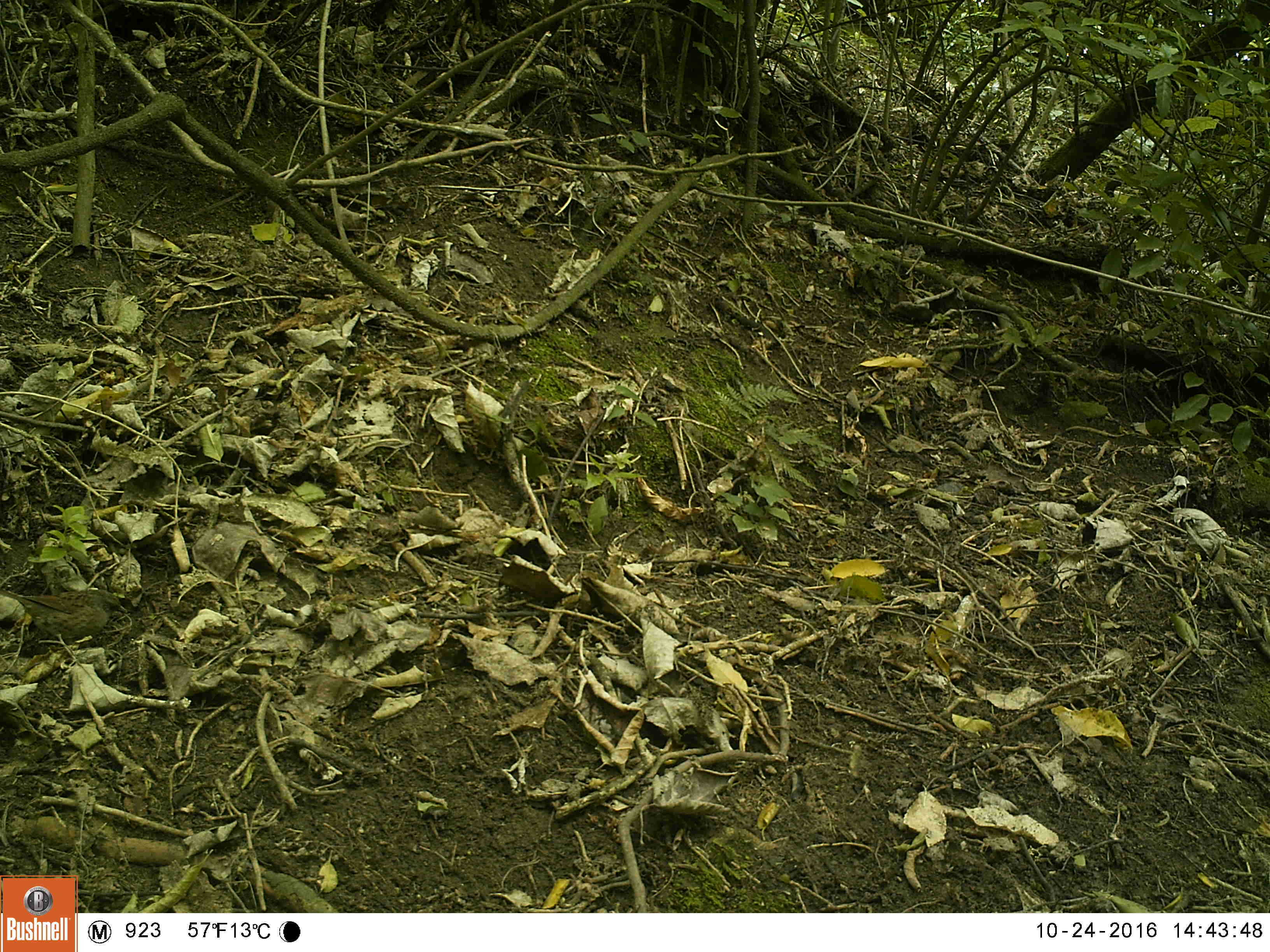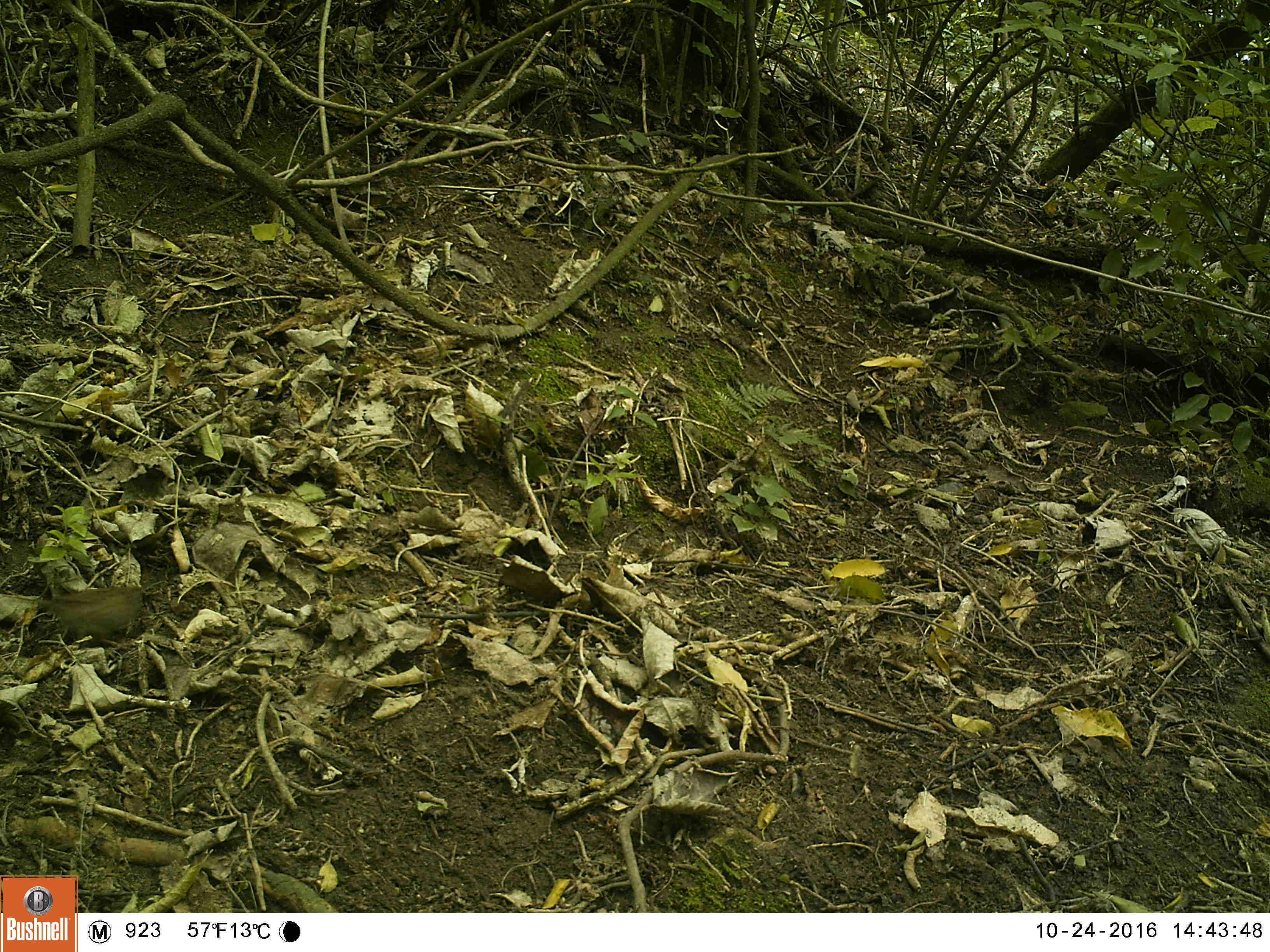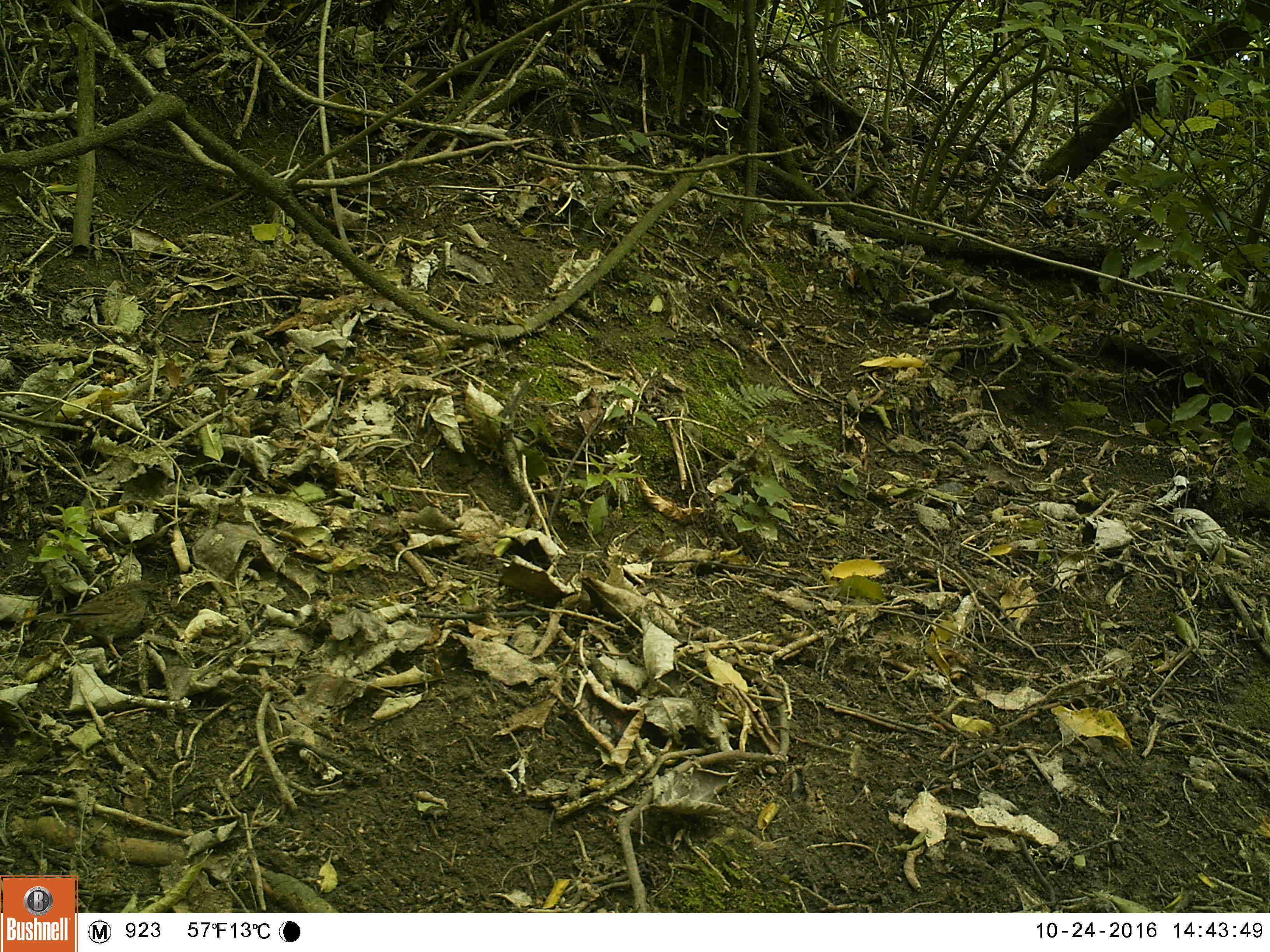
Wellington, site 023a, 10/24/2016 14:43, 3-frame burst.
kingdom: Animalia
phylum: Chordata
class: Aves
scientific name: Aves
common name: bird